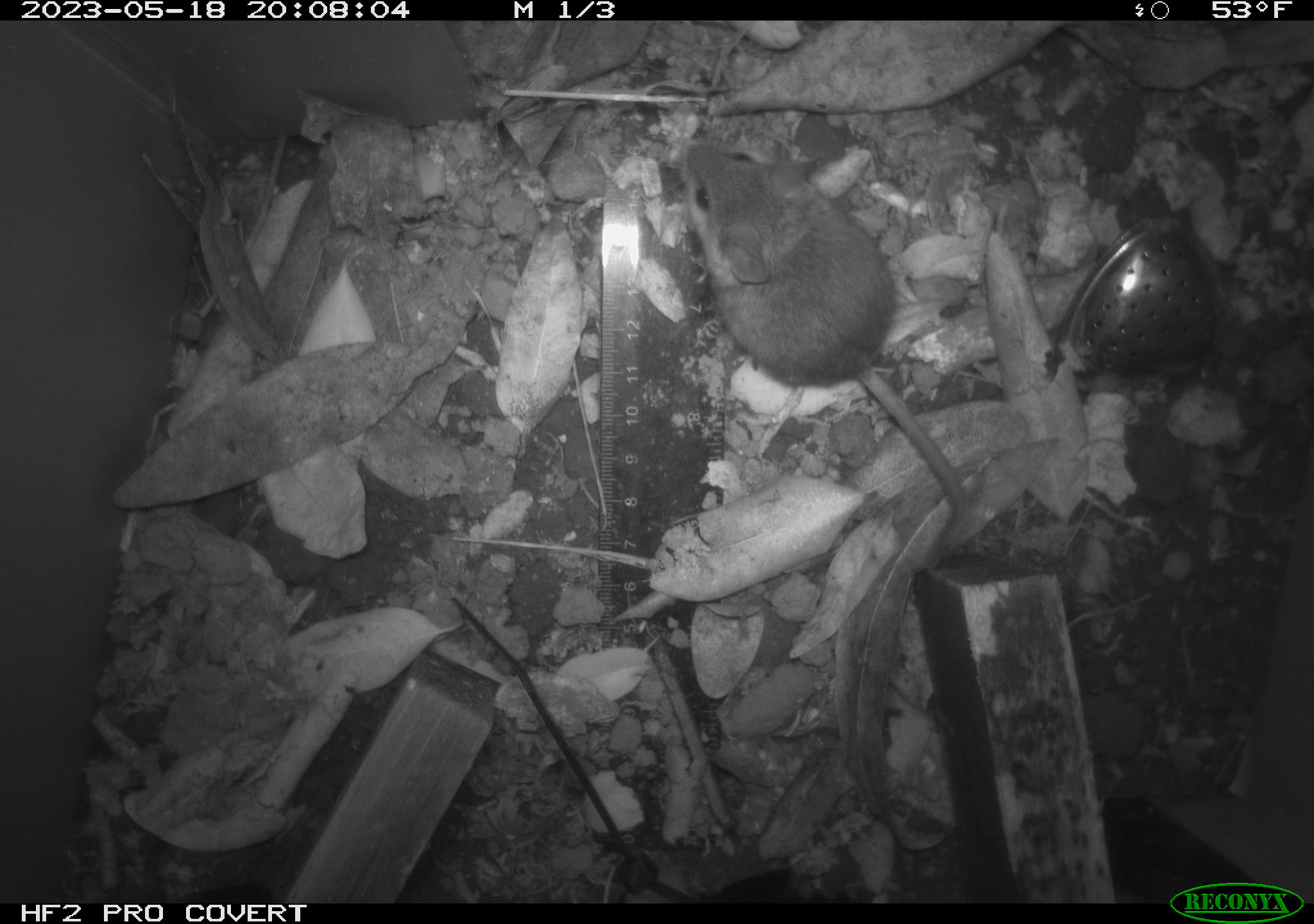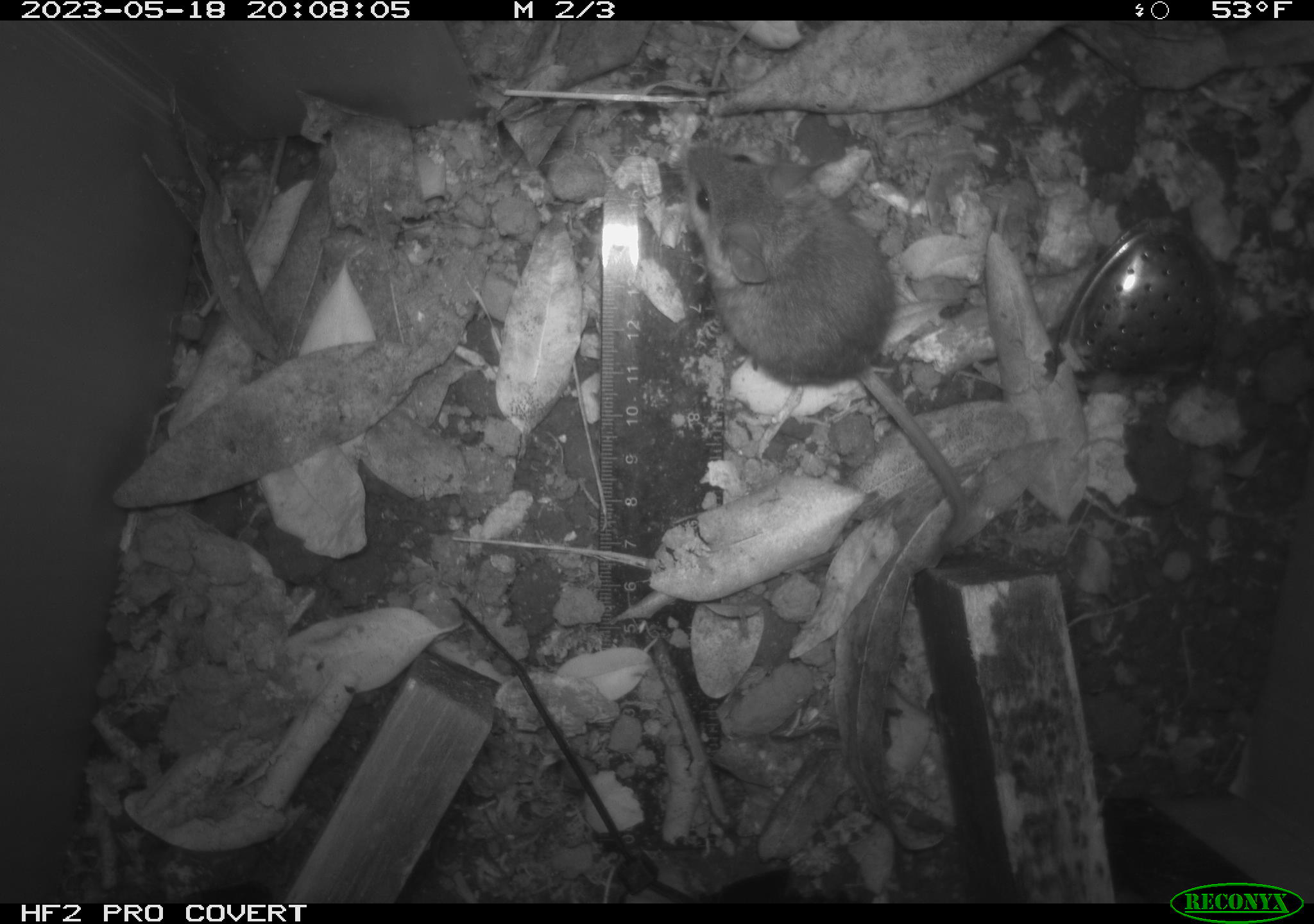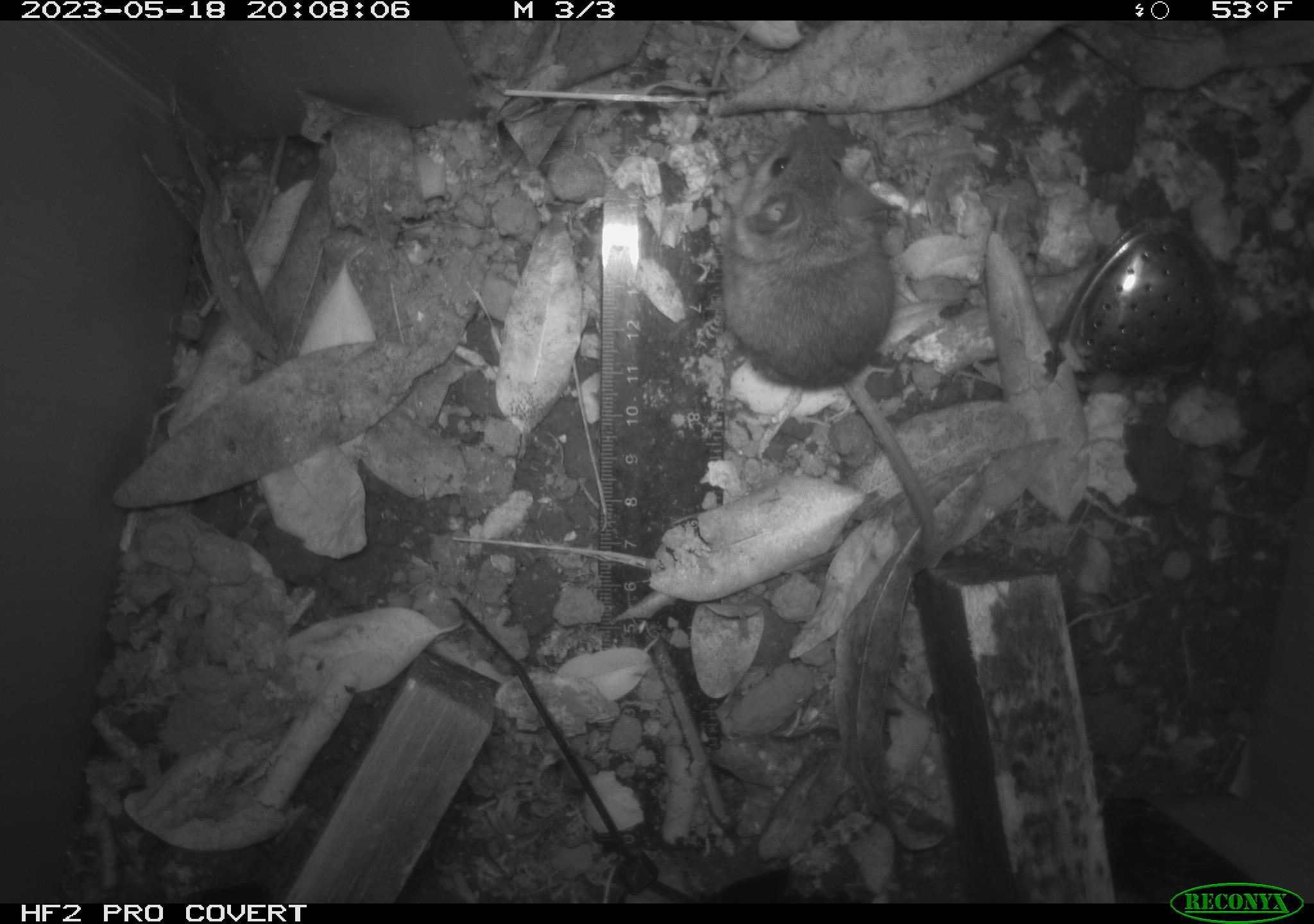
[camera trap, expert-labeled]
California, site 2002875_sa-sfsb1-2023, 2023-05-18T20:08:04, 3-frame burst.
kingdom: Animalia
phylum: Chordata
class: Mammalia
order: Rodentia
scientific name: Rodentia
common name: mouse species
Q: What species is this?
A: Mouse species (Rodentia).